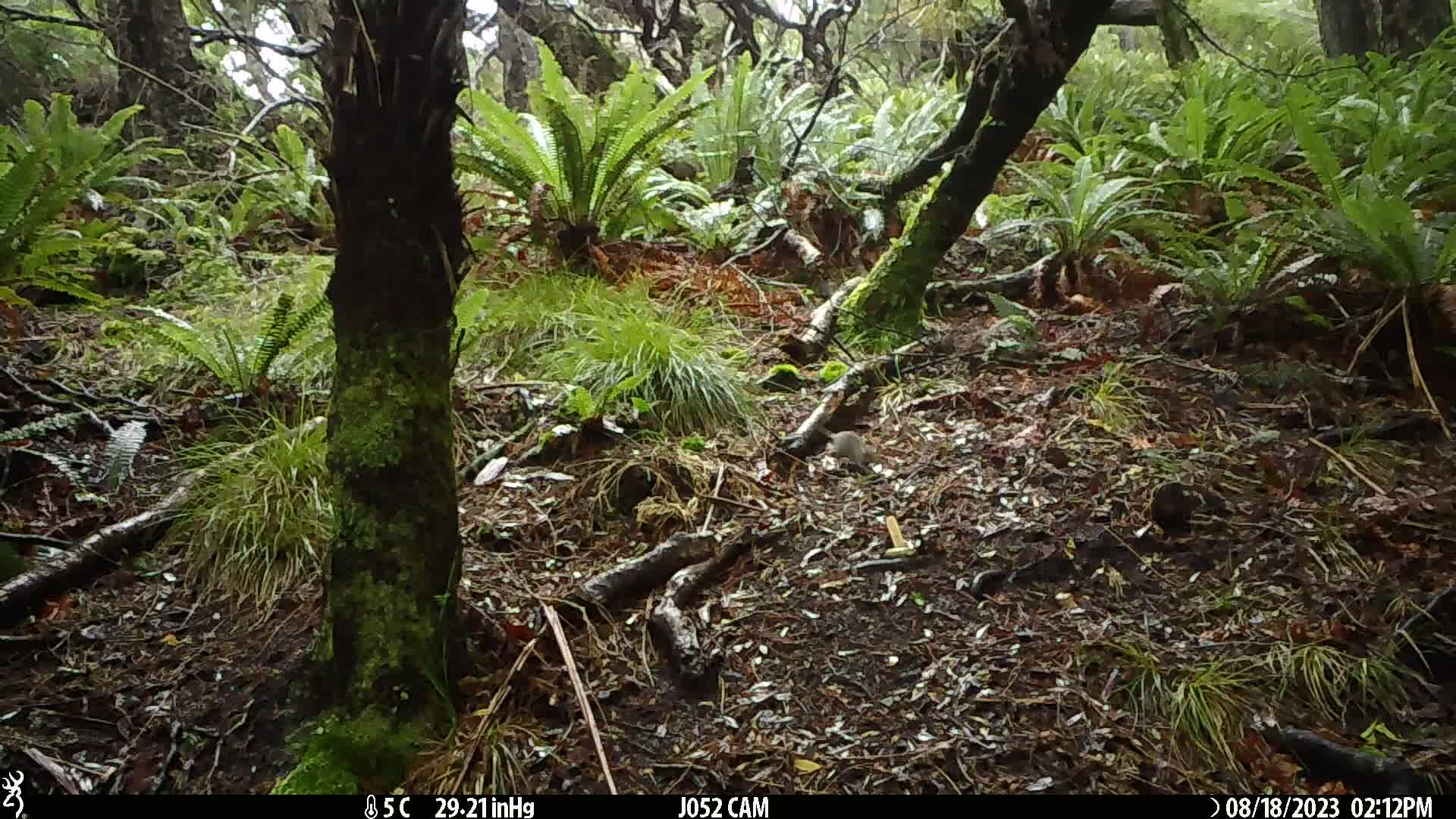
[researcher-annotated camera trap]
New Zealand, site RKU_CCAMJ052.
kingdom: Animalia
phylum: Chordata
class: Mammalia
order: Rodentia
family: Muridae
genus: Rattus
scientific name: Rattus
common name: rat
Rat (Rattus).